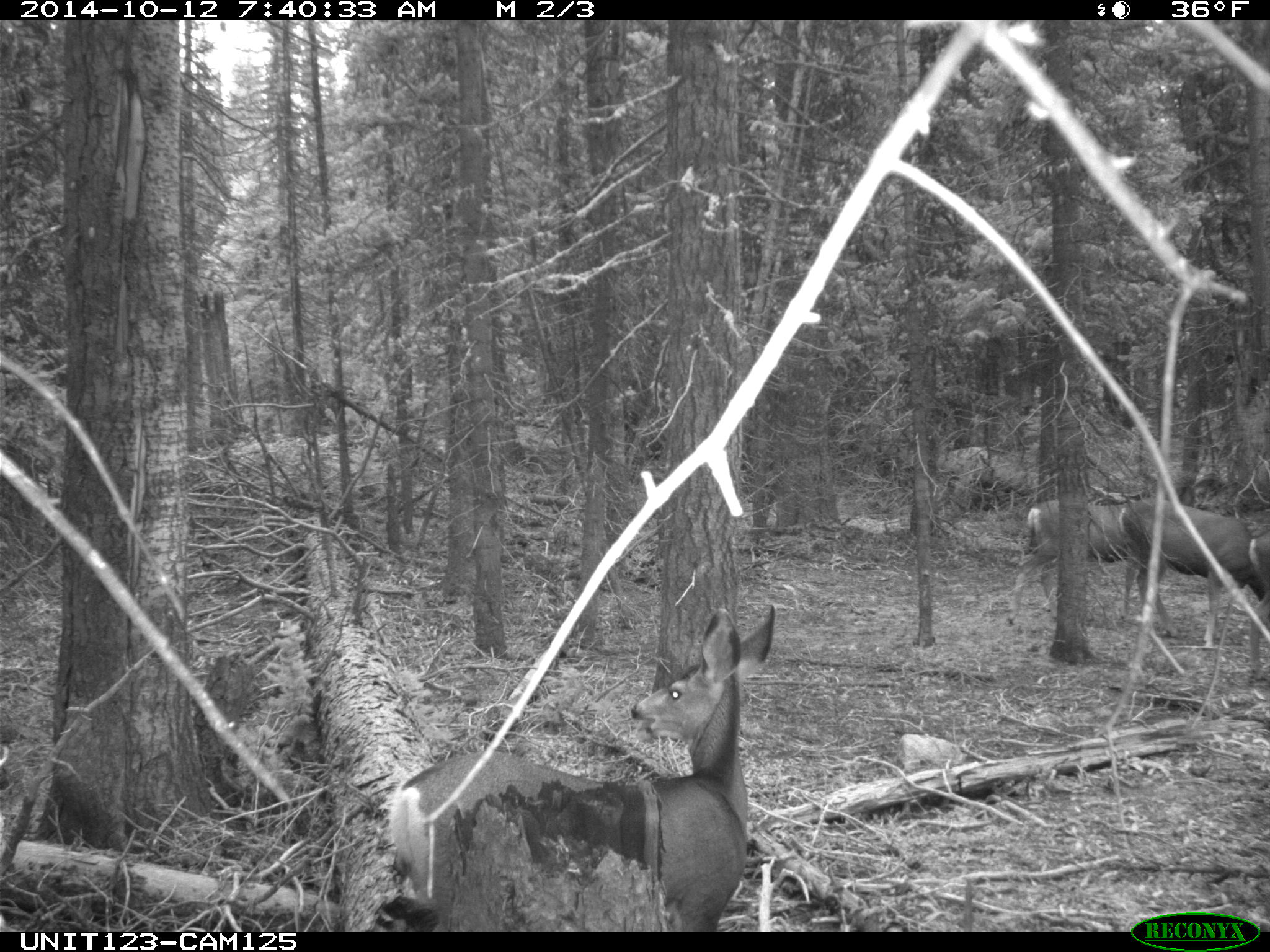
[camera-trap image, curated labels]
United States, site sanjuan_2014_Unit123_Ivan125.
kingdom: Animalia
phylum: Chordata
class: Mammalia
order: Artiodactyla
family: Cervidae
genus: Odocoileus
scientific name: Odocoileus hemionus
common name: mule deer